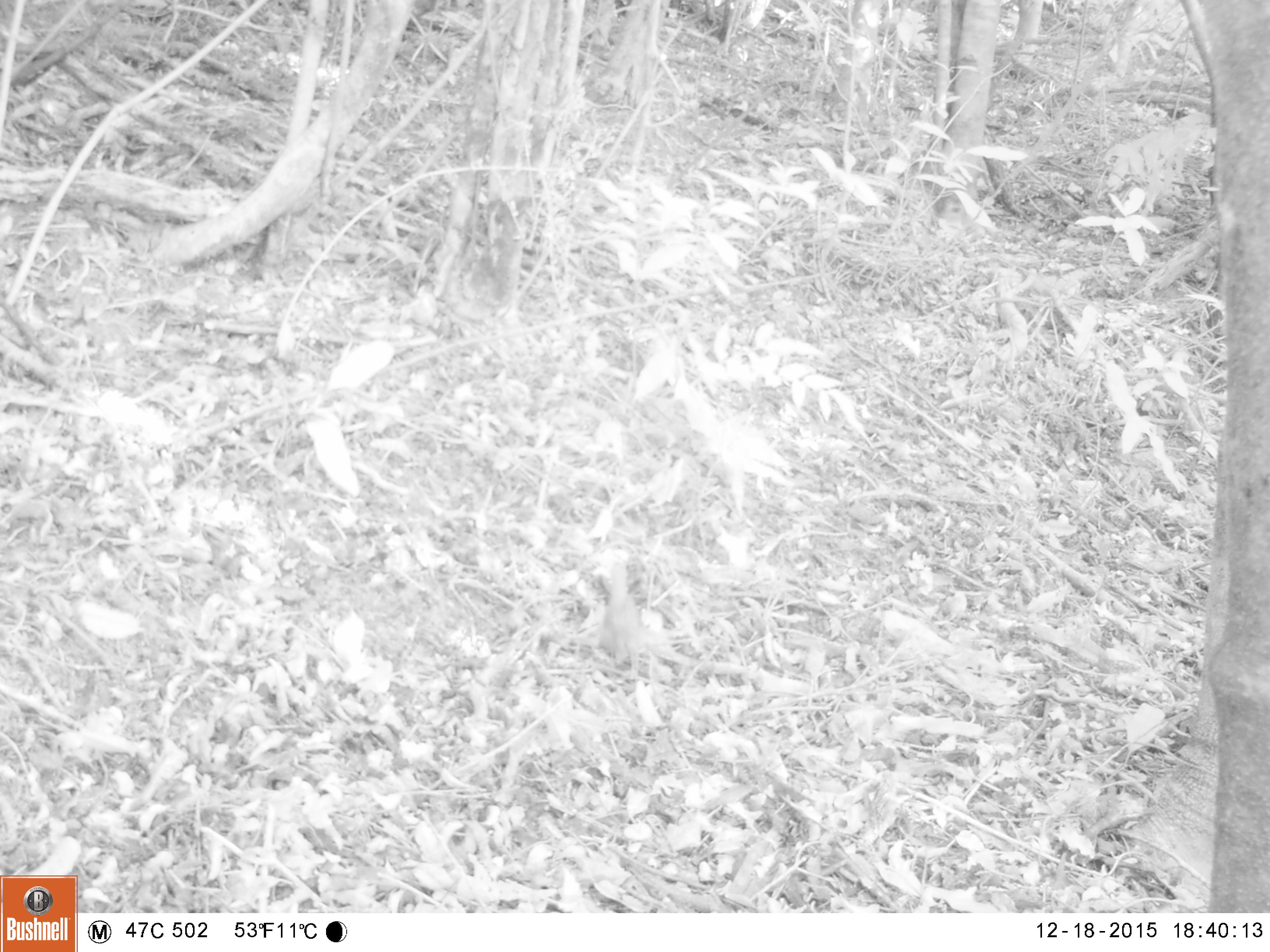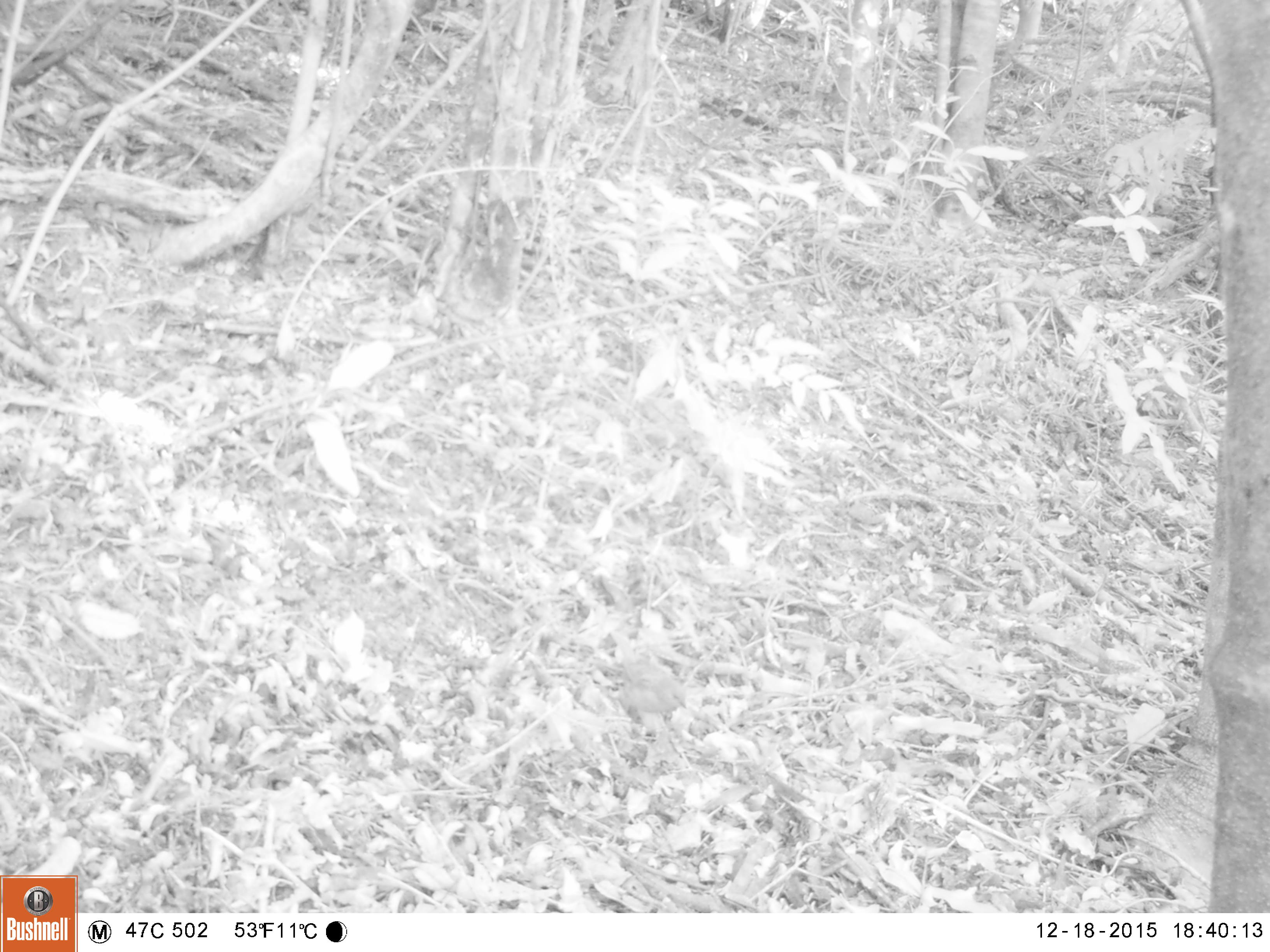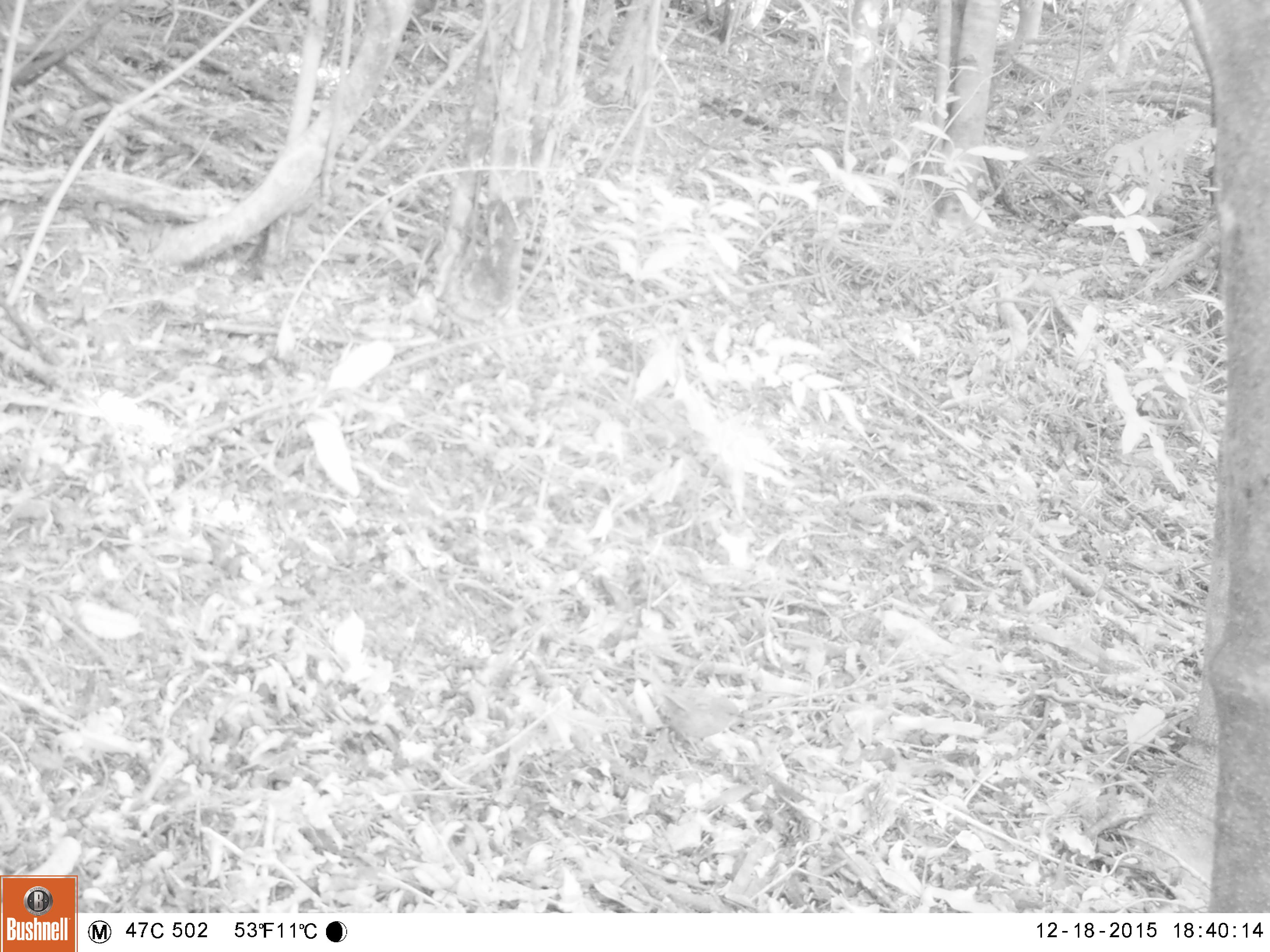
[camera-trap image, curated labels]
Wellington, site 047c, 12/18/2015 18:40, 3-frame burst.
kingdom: Animalia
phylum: Chordata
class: Aves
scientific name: Aves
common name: bird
Bird (Aves).